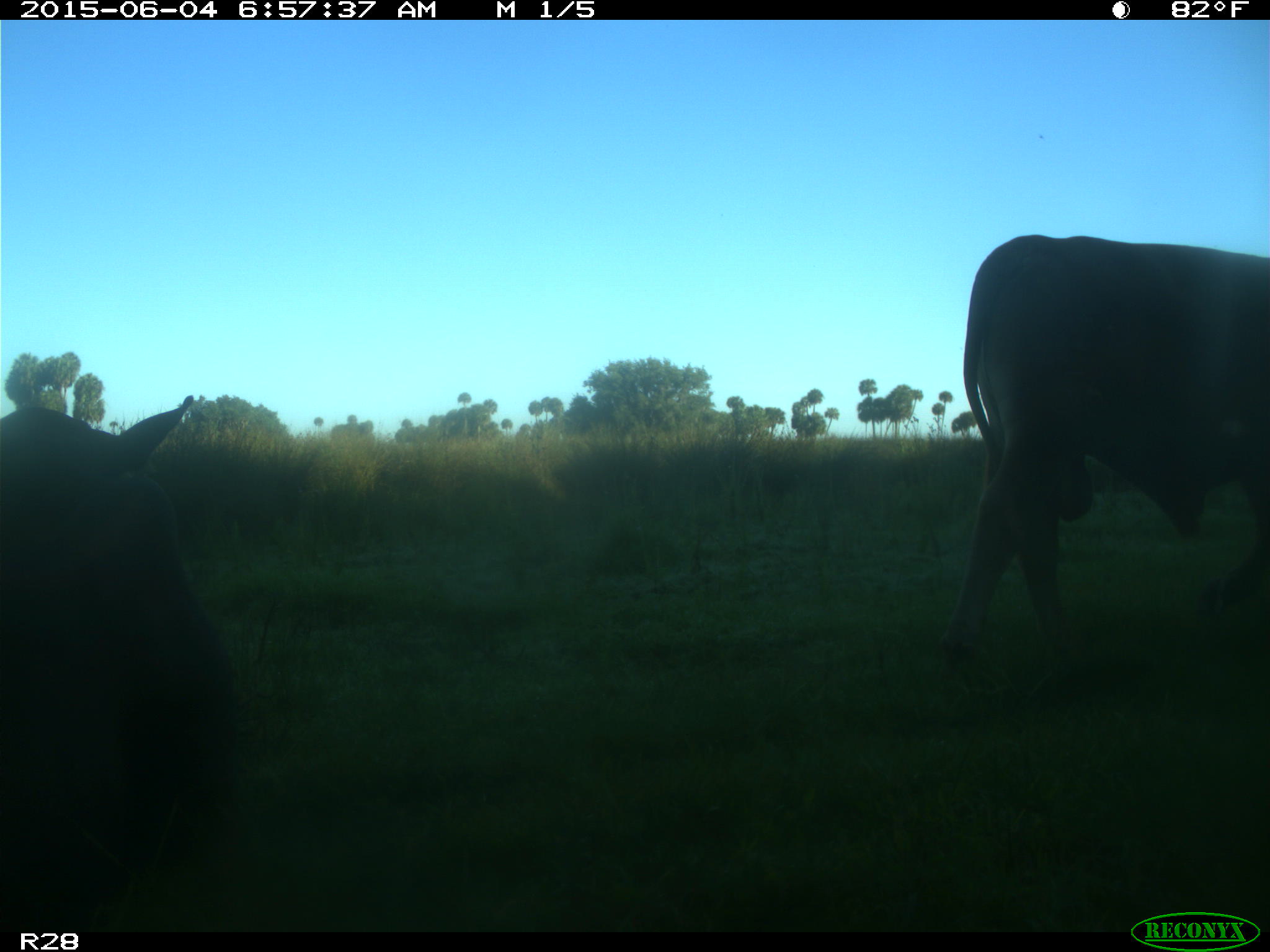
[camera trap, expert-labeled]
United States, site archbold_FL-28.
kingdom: Animalia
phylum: Chordata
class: Mammalia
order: Artiodactyla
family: Bovidae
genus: Bos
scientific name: Bos taurus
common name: domestic cow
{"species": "Bos taurus (domestic cow)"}